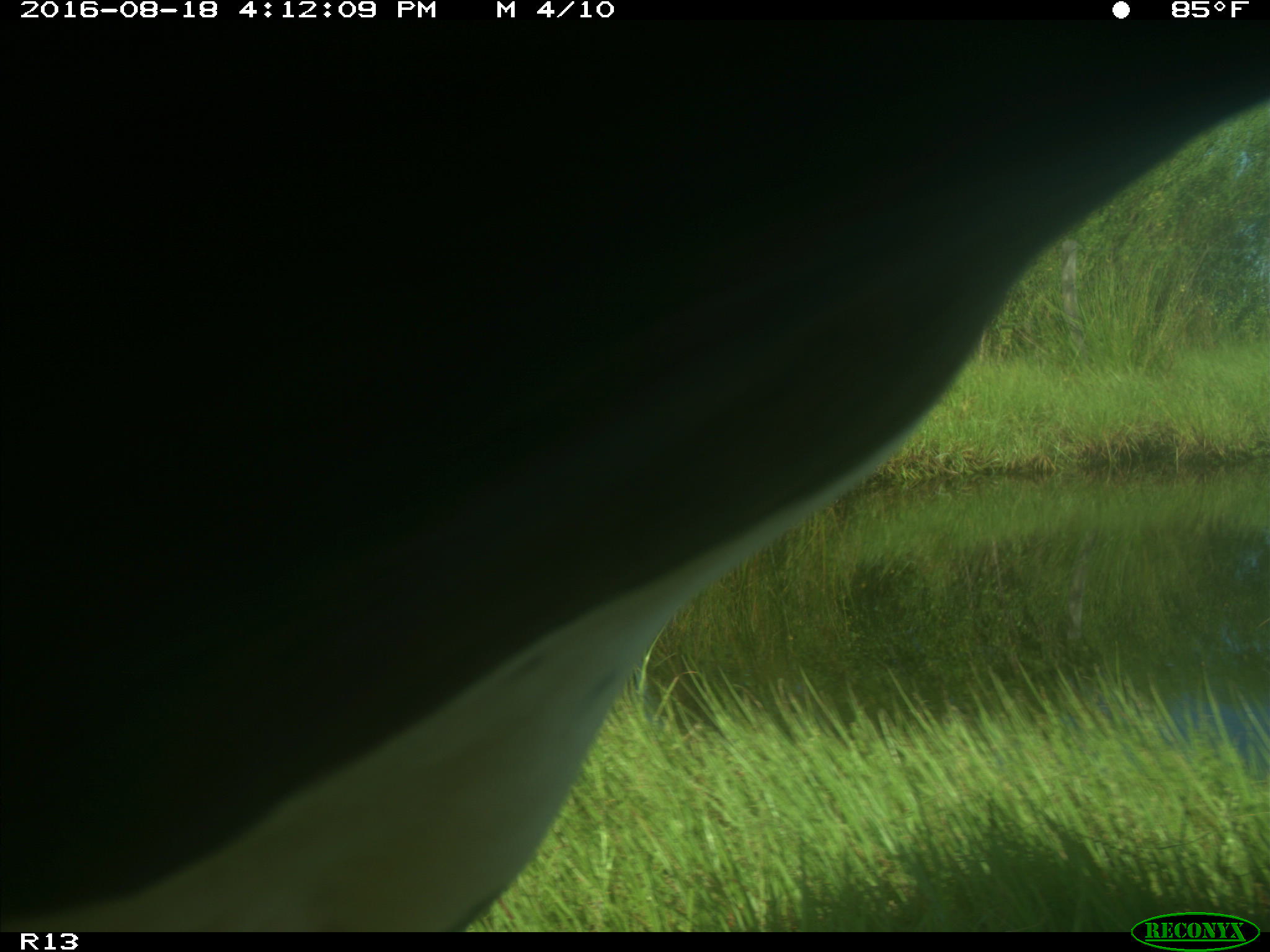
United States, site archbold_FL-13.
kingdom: Animalia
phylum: Chordata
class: Mammalia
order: Artiodactyla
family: Bovidae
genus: Bos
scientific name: Bos taurus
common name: domestic cow